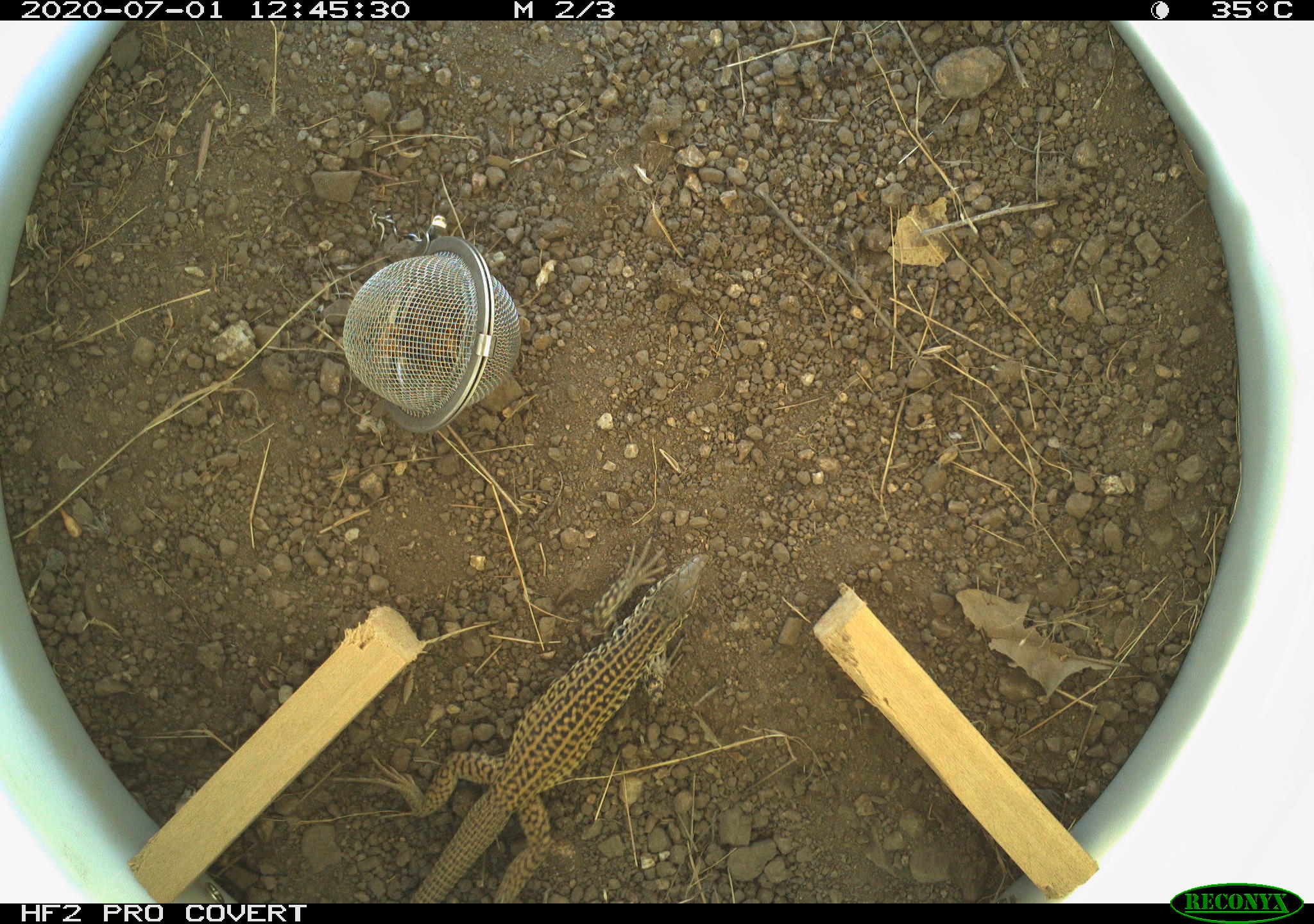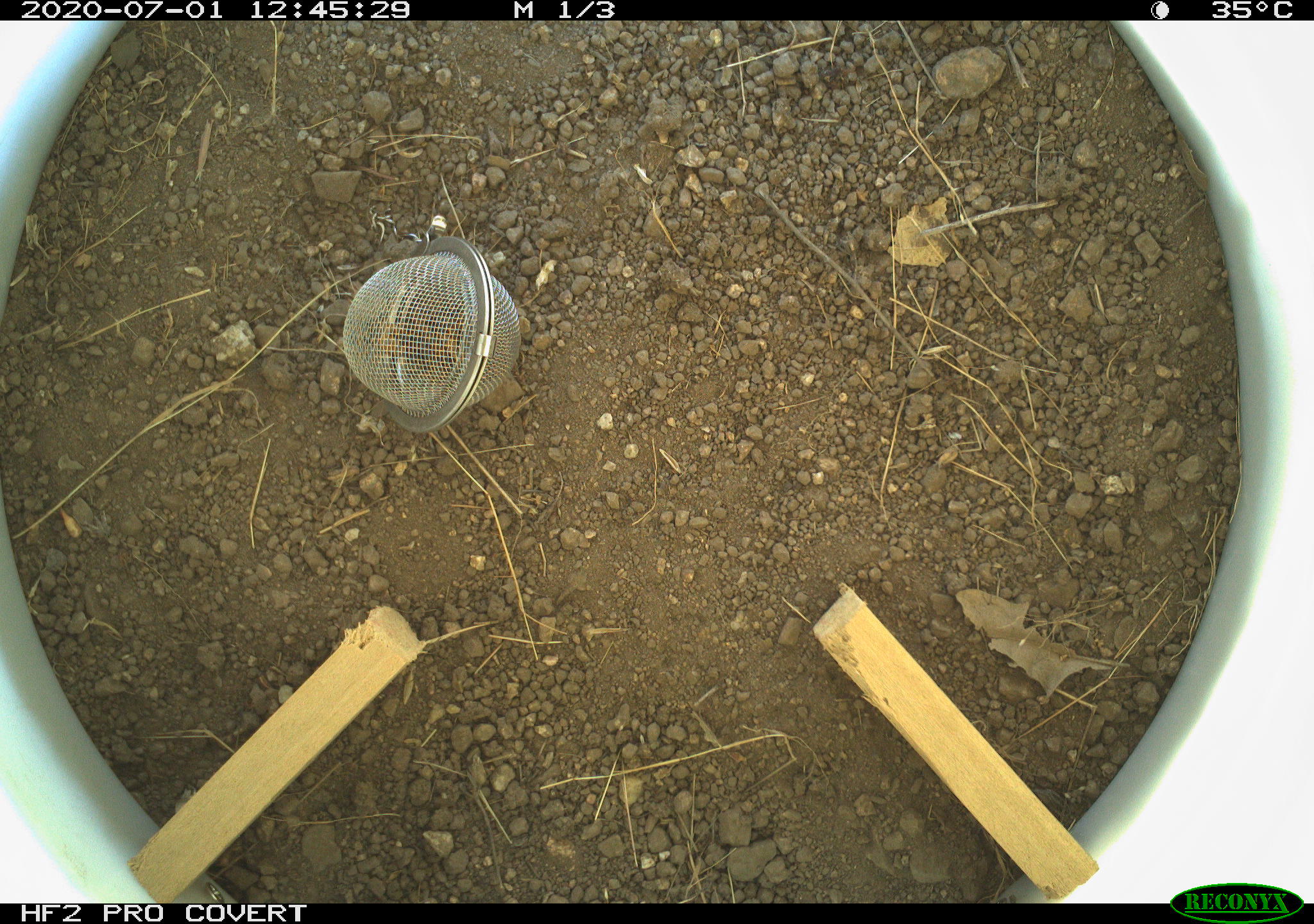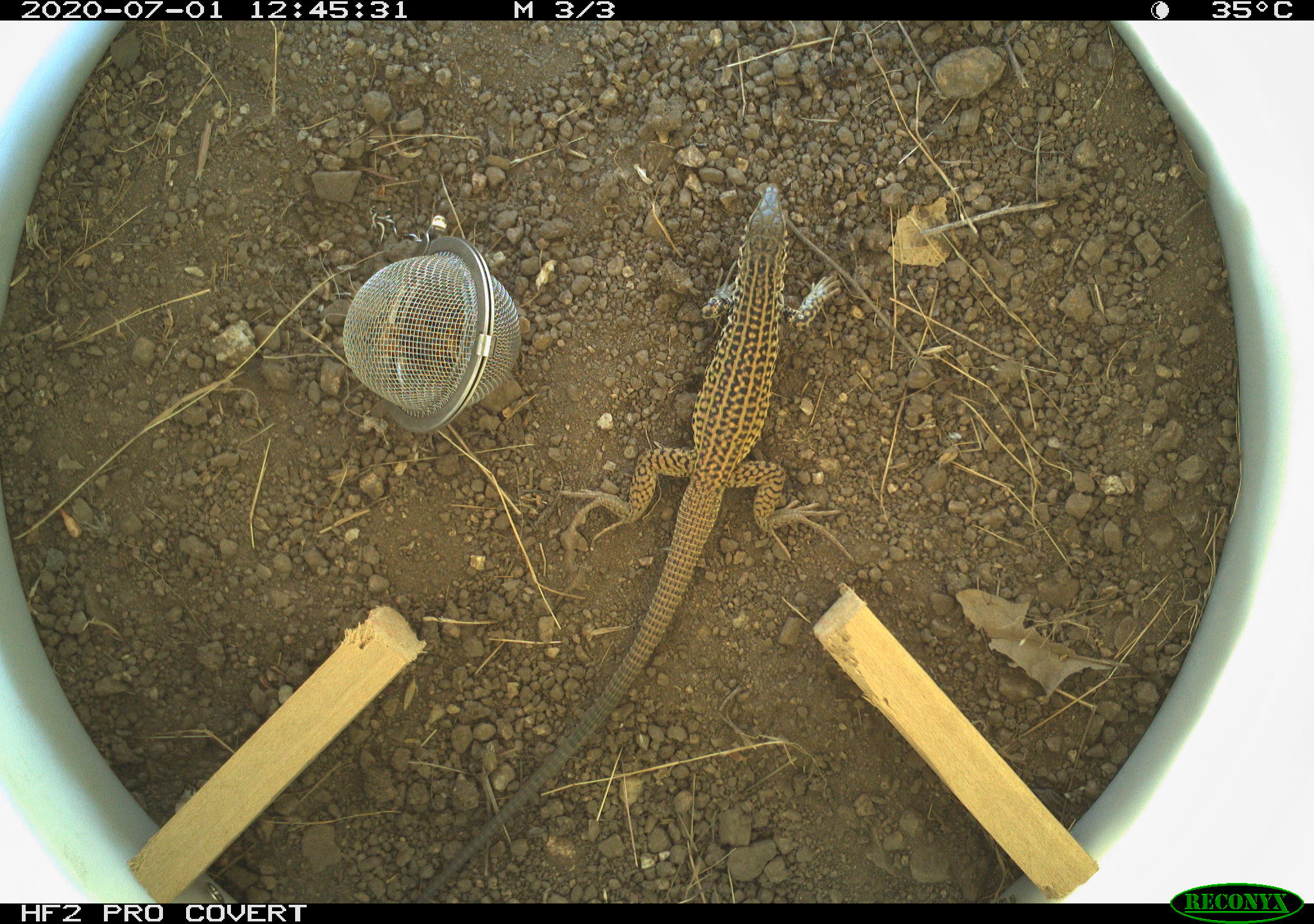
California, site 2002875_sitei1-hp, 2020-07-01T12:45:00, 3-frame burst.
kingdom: Animalia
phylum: Chordata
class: Reptilia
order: Squamata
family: Teiidae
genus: Aspidoscelis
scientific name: Aspidoscelis tigris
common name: western whiptail